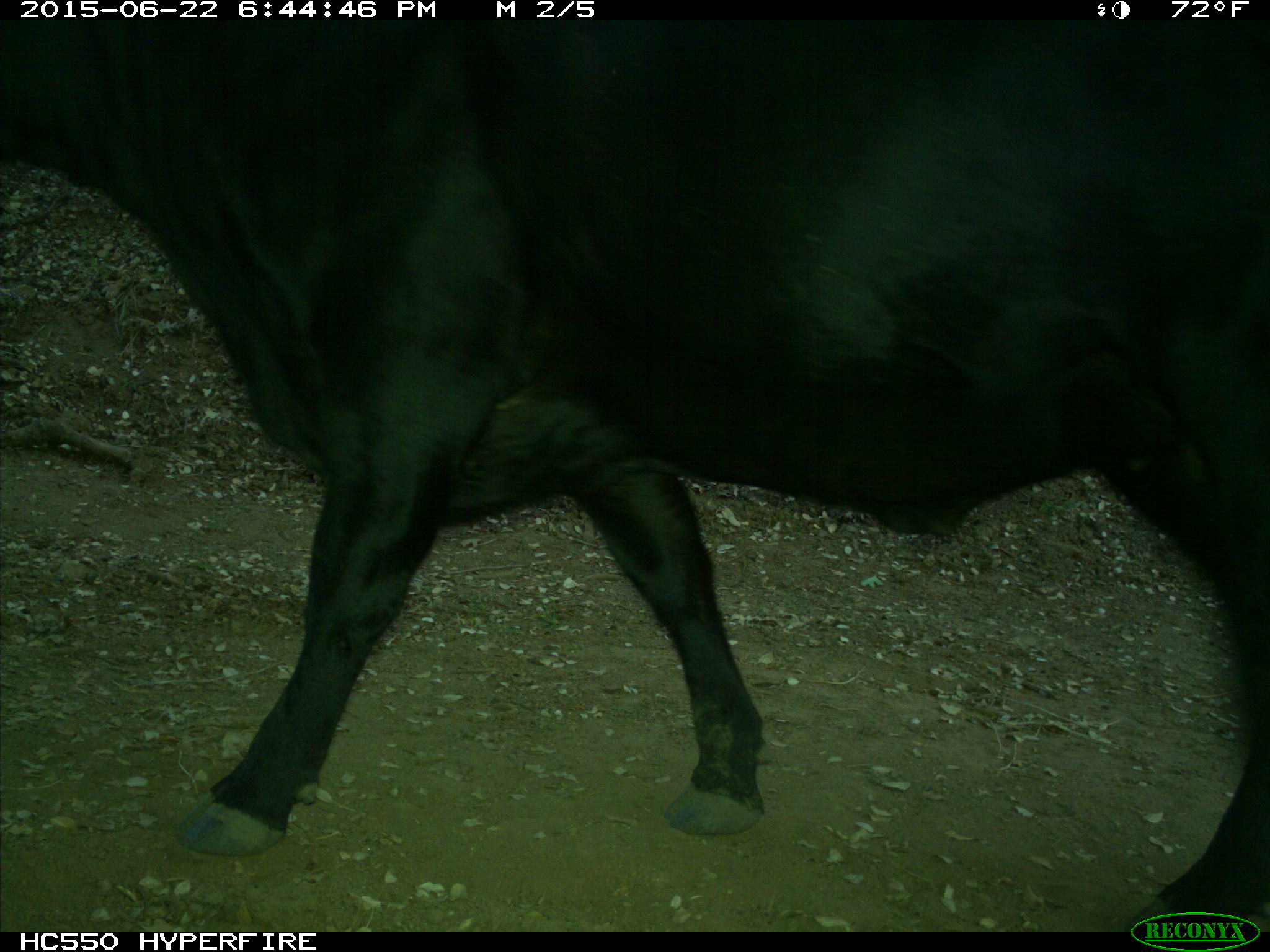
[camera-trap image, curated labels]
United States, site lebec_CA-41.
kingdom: Animalia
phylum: Chordata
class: Mammalia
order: Artiodactyla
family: Bovidae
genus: Bos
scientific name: Bos taurus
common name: domestic cow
Bos taurus (domestic cow).